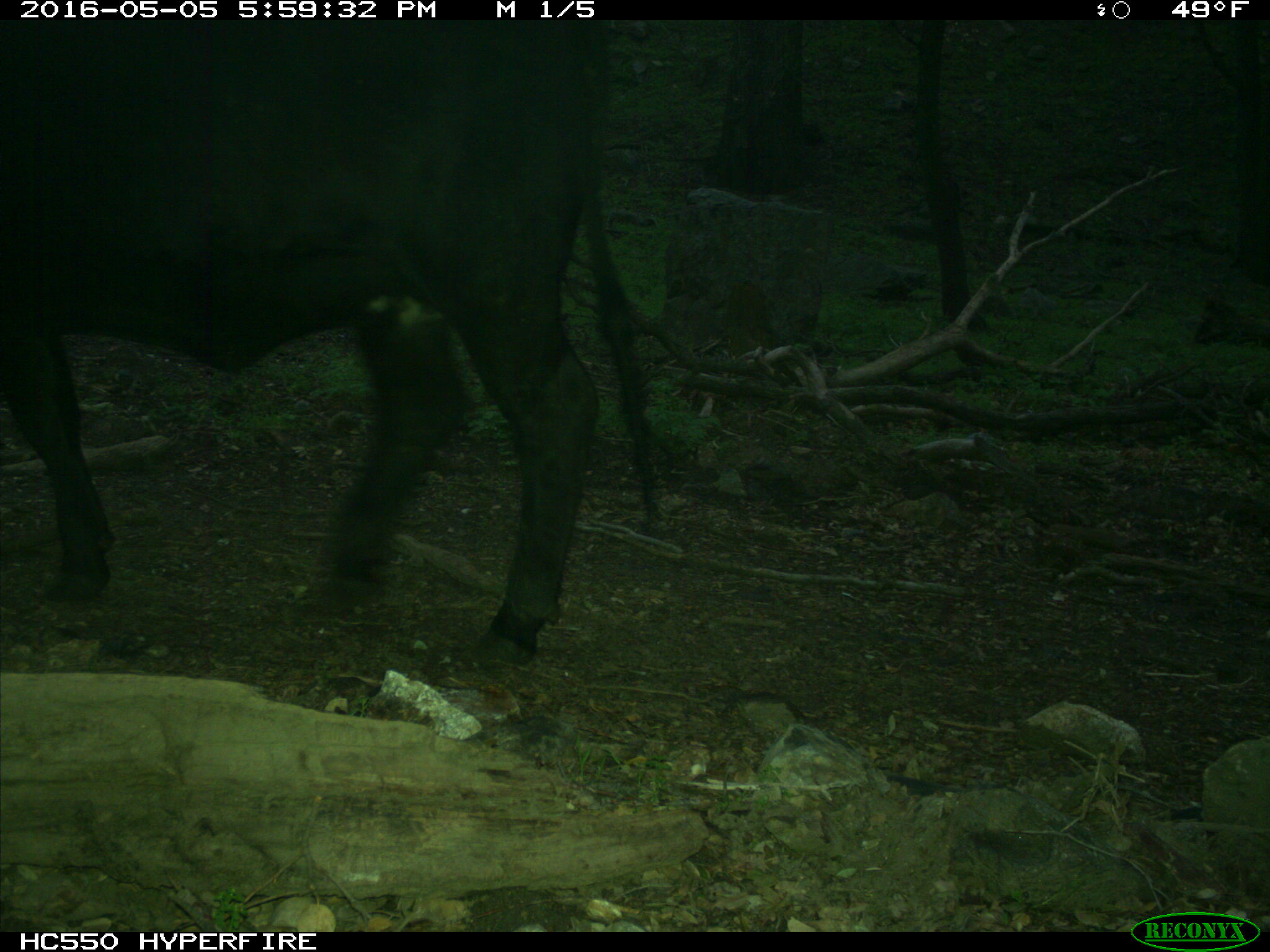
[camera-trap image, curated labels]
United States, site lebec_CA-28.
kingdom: Animalia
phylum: Chordata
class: Mammalia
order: Artiodactyla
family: Bovidae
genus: Bos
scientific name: Bos taurus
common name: domestic cow